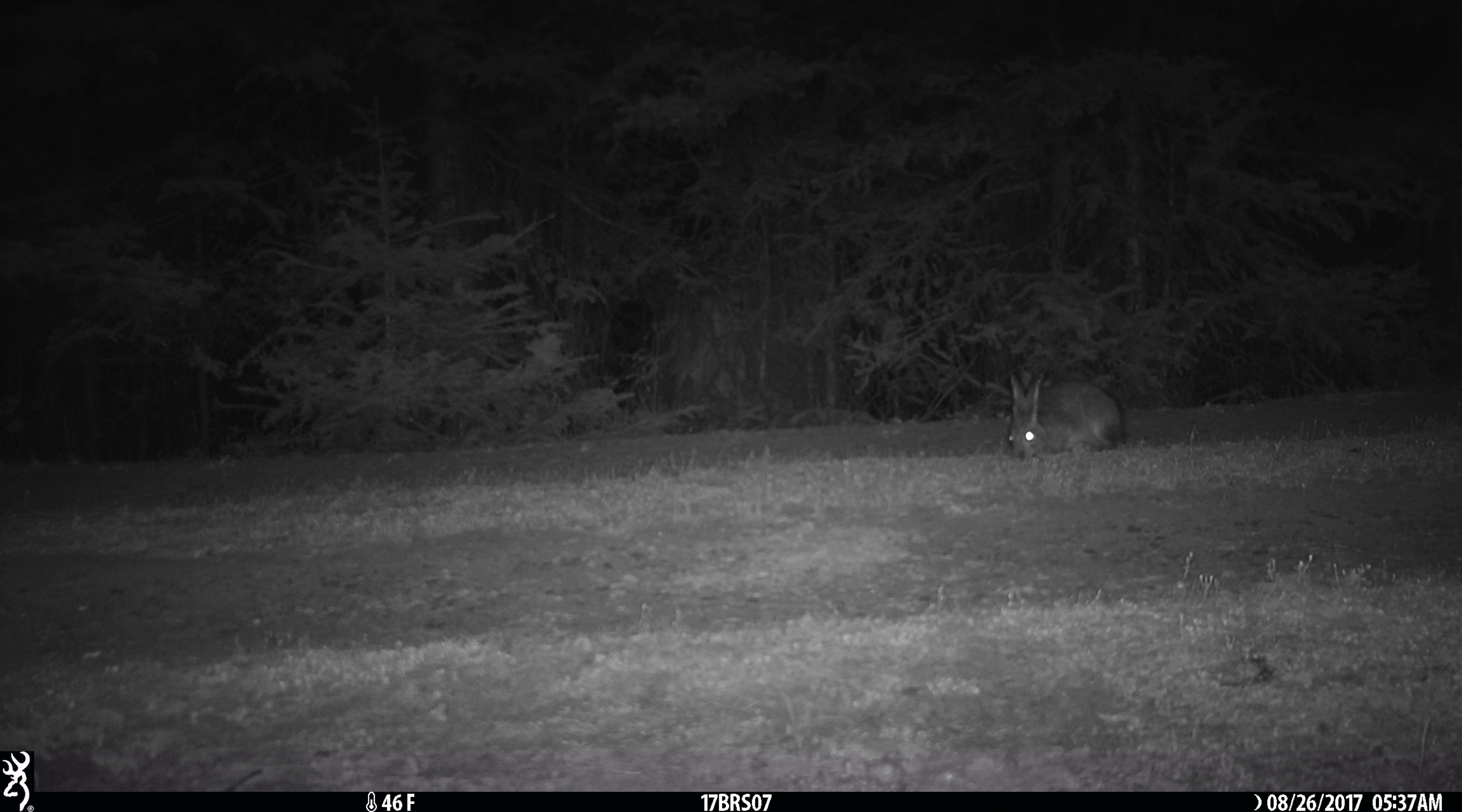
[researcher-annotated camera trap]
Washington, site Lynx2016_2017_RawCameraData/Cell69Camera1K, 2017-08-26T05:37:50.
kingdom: Animalia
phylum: Chordata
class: Mammalia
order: Lagomorpha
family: Leporidae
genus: Lepus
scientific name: Lepus americanus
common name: snowshoe hare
Lepus americanus (snowshoe hare). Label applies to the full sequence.